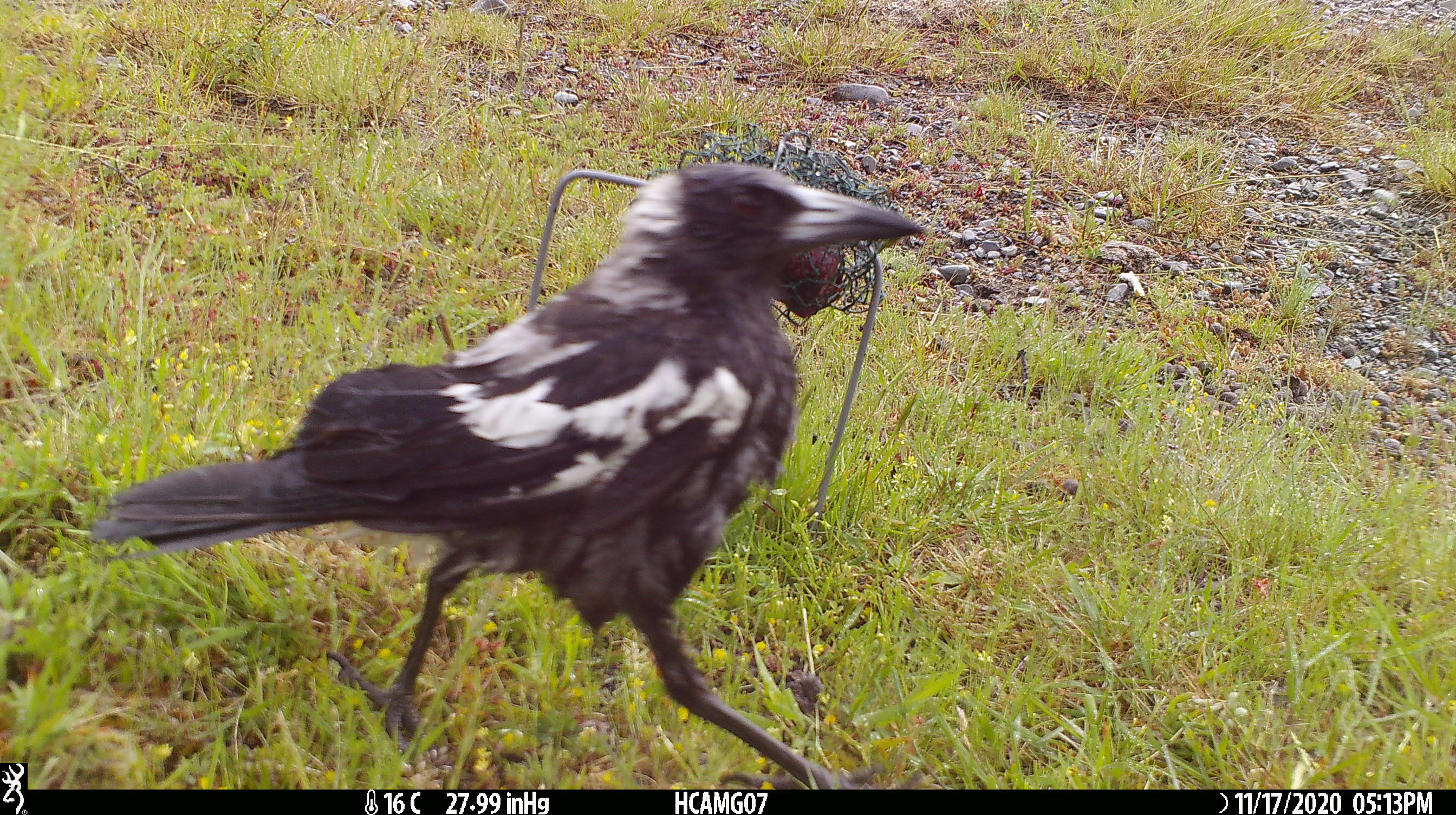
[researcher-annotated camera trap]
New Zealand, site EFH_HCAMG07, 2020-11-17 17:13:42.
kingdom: Animalia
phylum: Chordata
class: Aves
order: Passeriformes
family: Artamidae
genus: Gymnorhina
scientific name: Gymnorhina tibicen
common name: australian magpie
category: magpie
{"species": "magpie (australian magpie) (Gymnorhina tibicen)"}